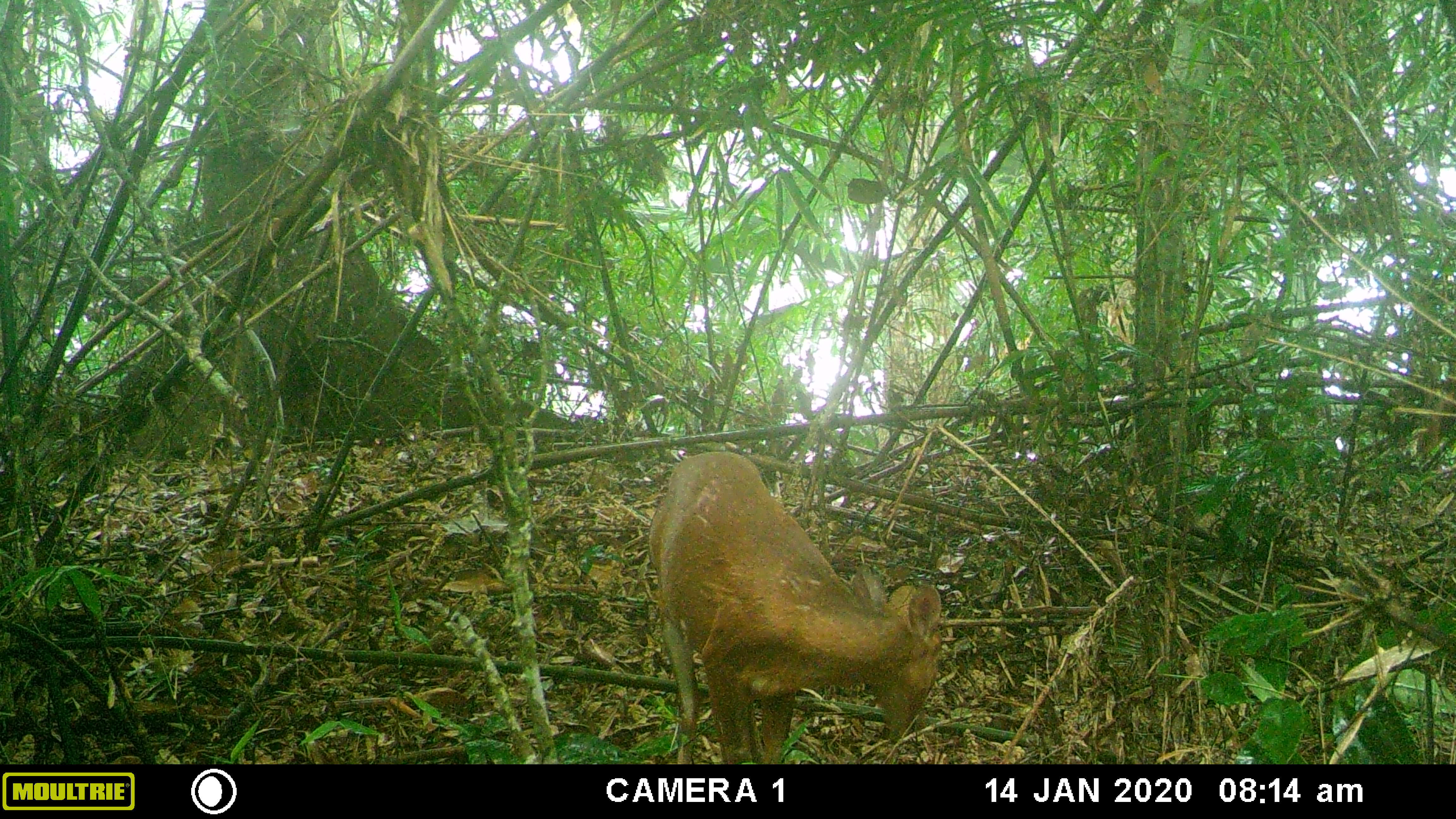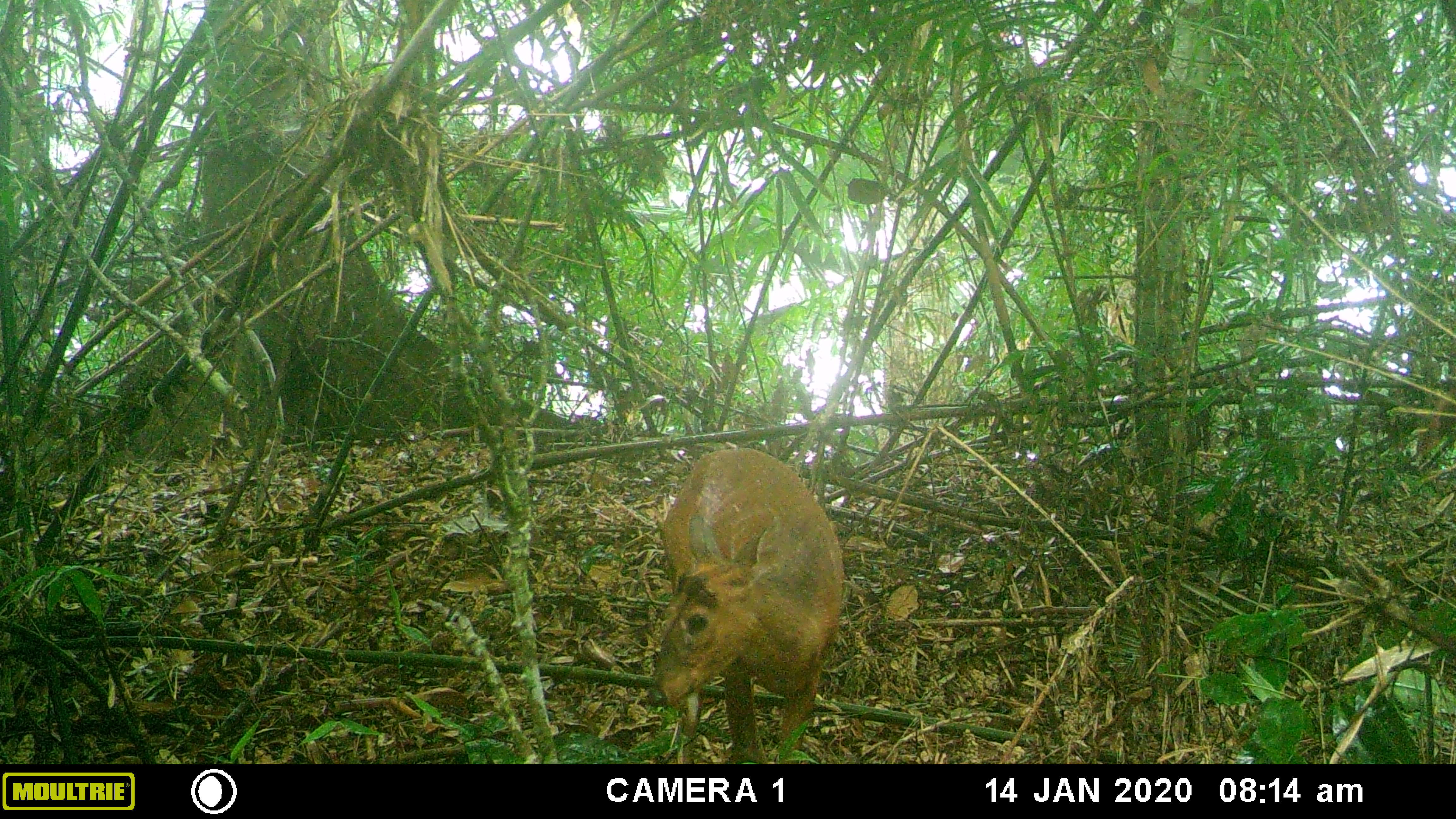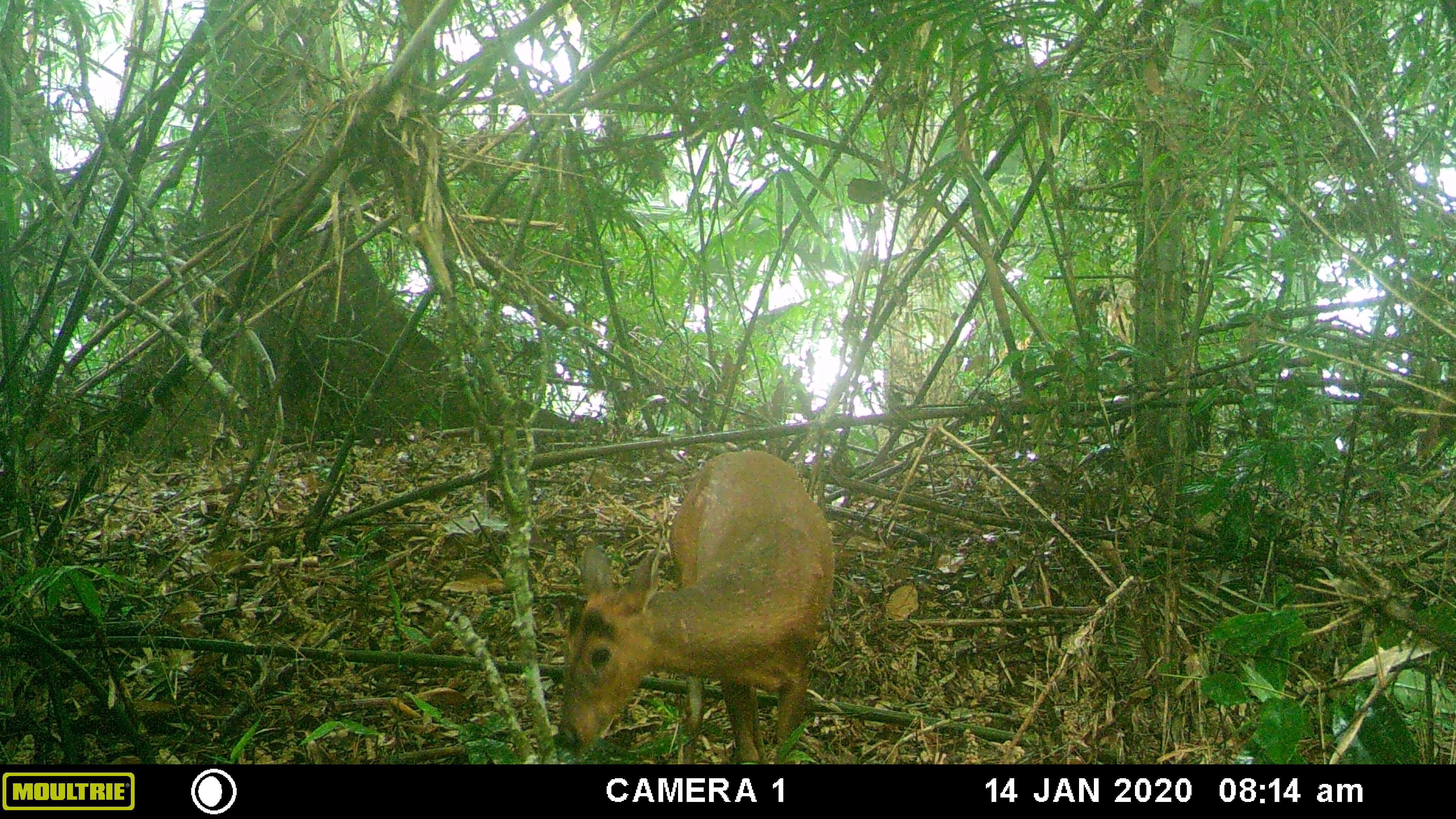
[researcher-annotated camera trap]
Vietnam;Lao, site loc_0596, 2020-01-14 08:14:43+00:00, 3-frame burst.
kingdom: Animalia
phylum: Chordata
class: Mammalia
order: Artiodactyla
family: Cervidae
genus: Muntiacus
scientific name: Muntiacus rooseveltorum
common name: roosevelt's muntjac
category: roosevelts muntjac group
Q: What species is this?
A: Roosevelts muntjac group (roosevelt's muntjac) (Muntiacus rooseveltorum).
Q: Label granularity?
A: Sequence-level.